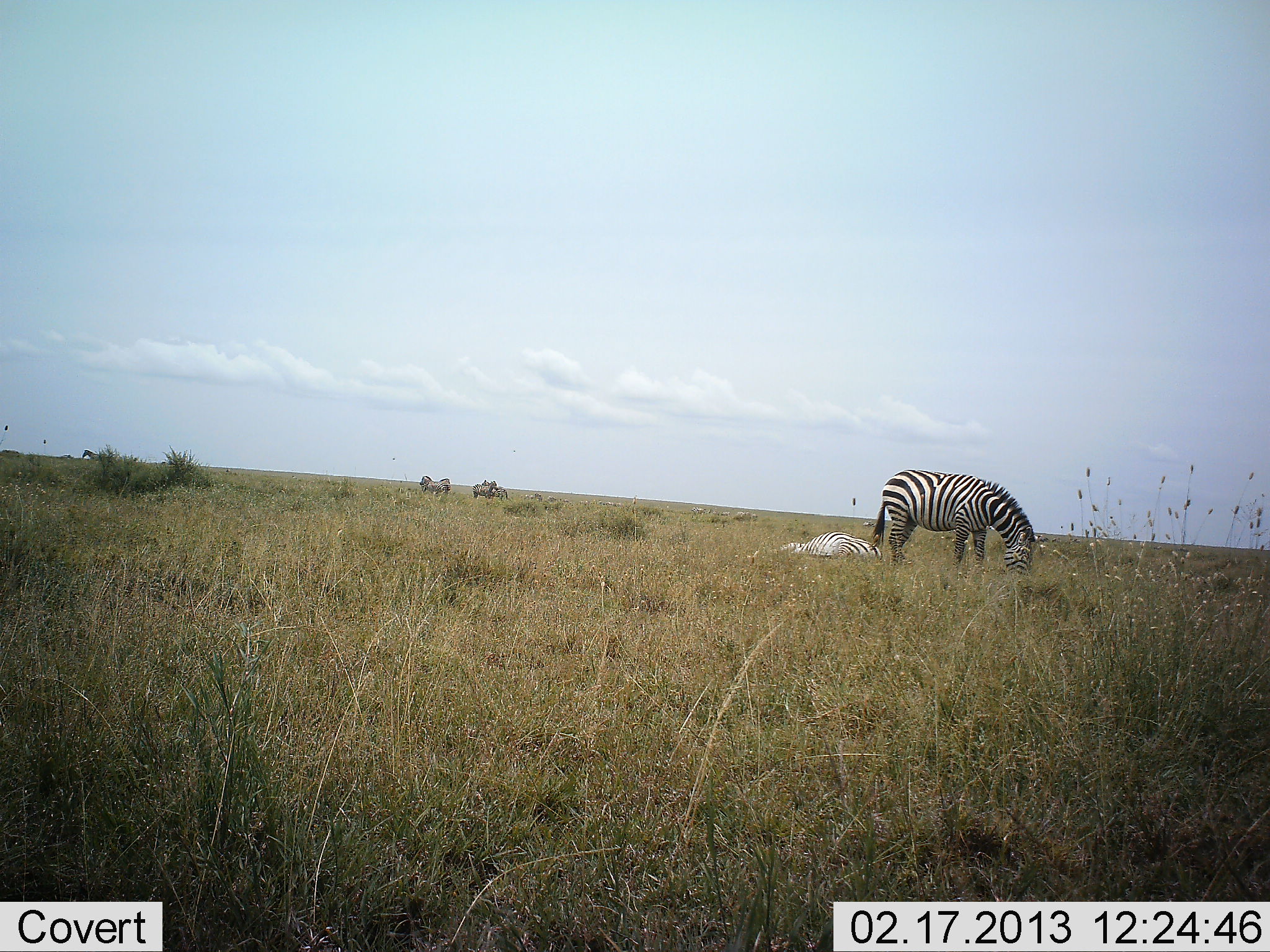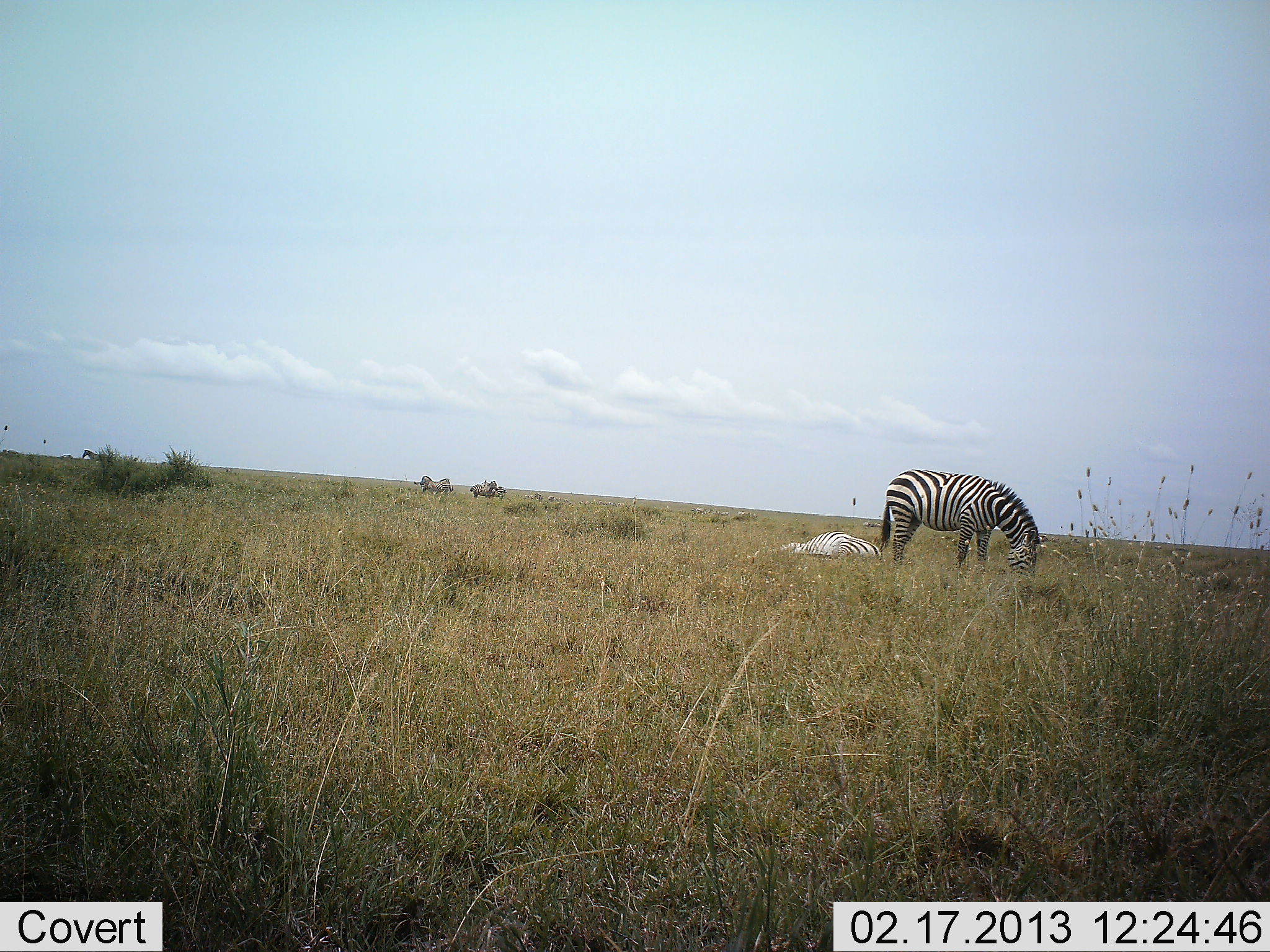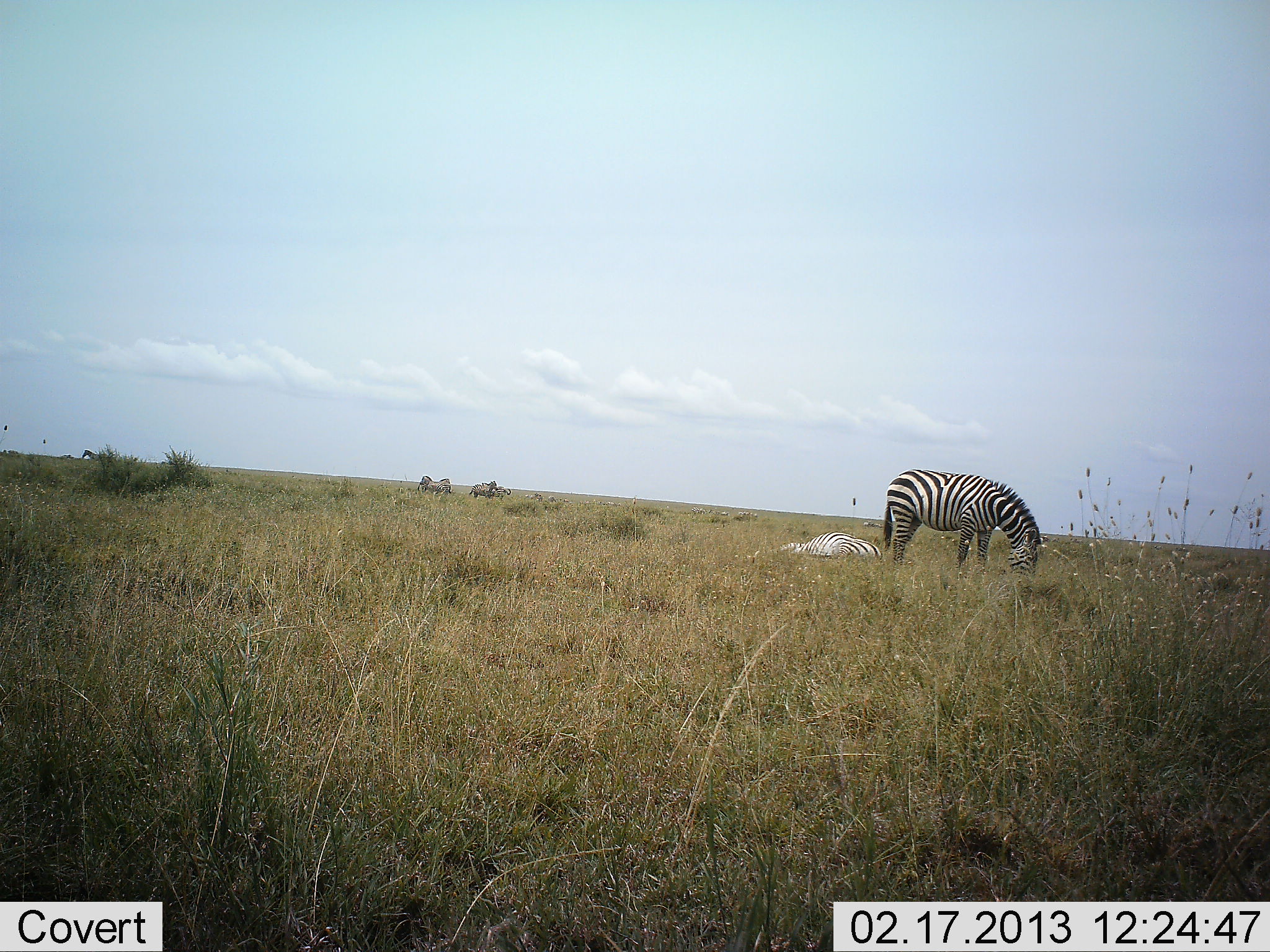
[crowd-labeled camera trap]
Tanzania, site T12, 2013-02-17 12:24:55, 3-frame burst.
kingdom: Animalia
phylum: Chordata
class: Mammalia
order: Perissodactyla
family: Equidae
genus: Equus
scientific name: Equus quagga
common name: plains zebra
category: zebra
Zebra (plains zebra) (Equus quagga), count 2. Behavior (volunteer vote fractions): standing 46%, resting 83%, moving 8%, interacting 0%. Young present (vote fraction): 4%. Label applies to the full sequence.